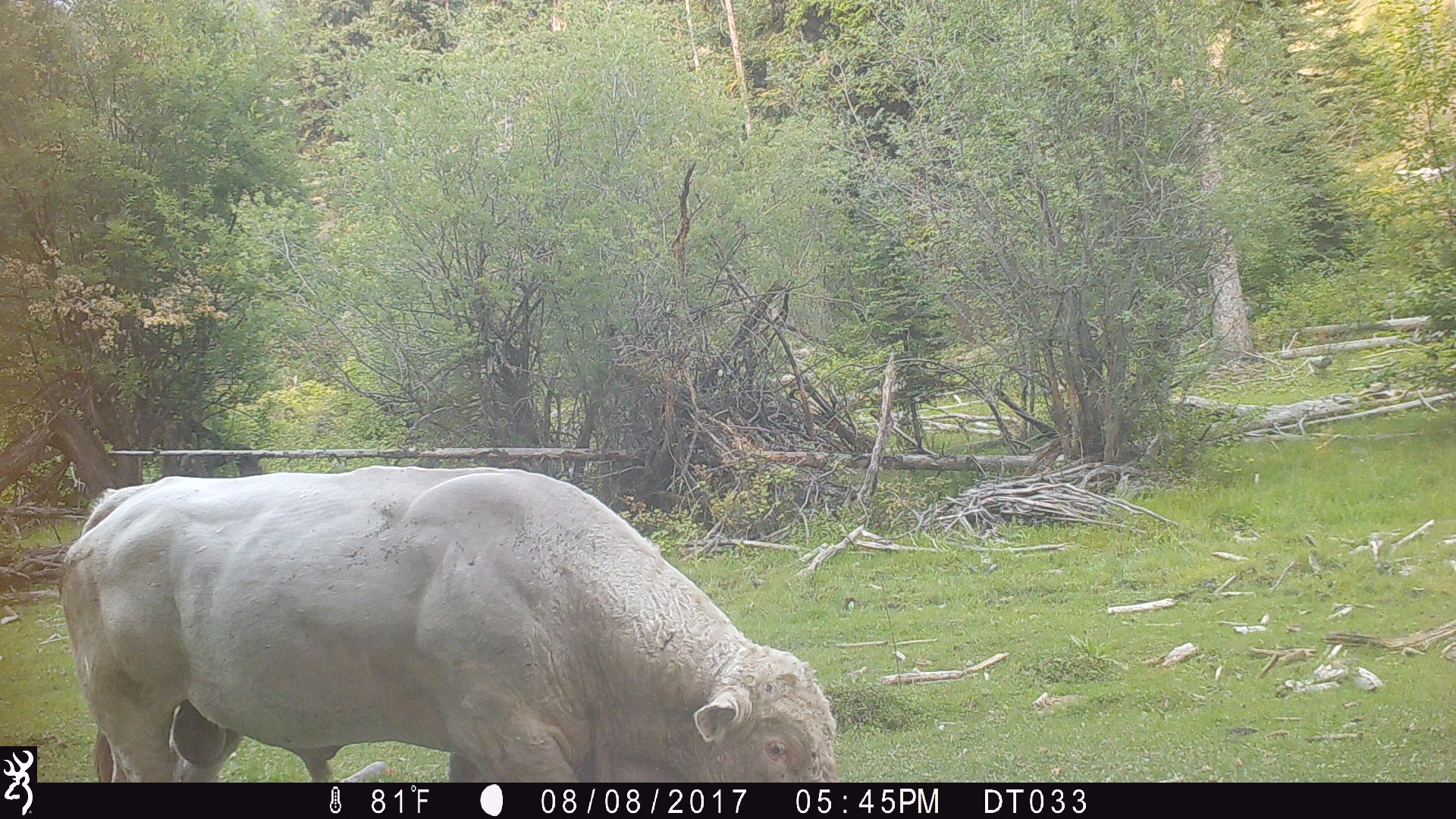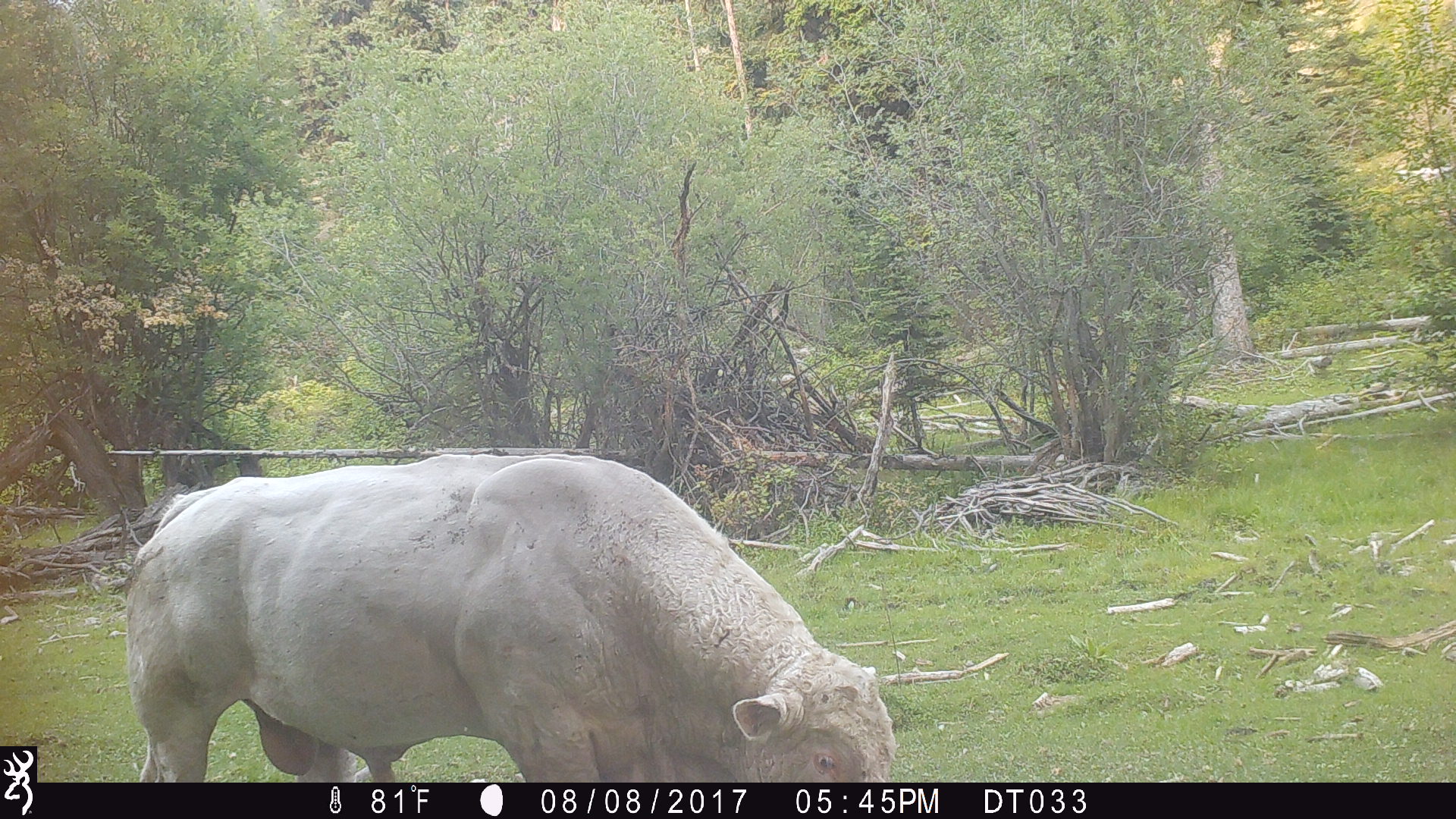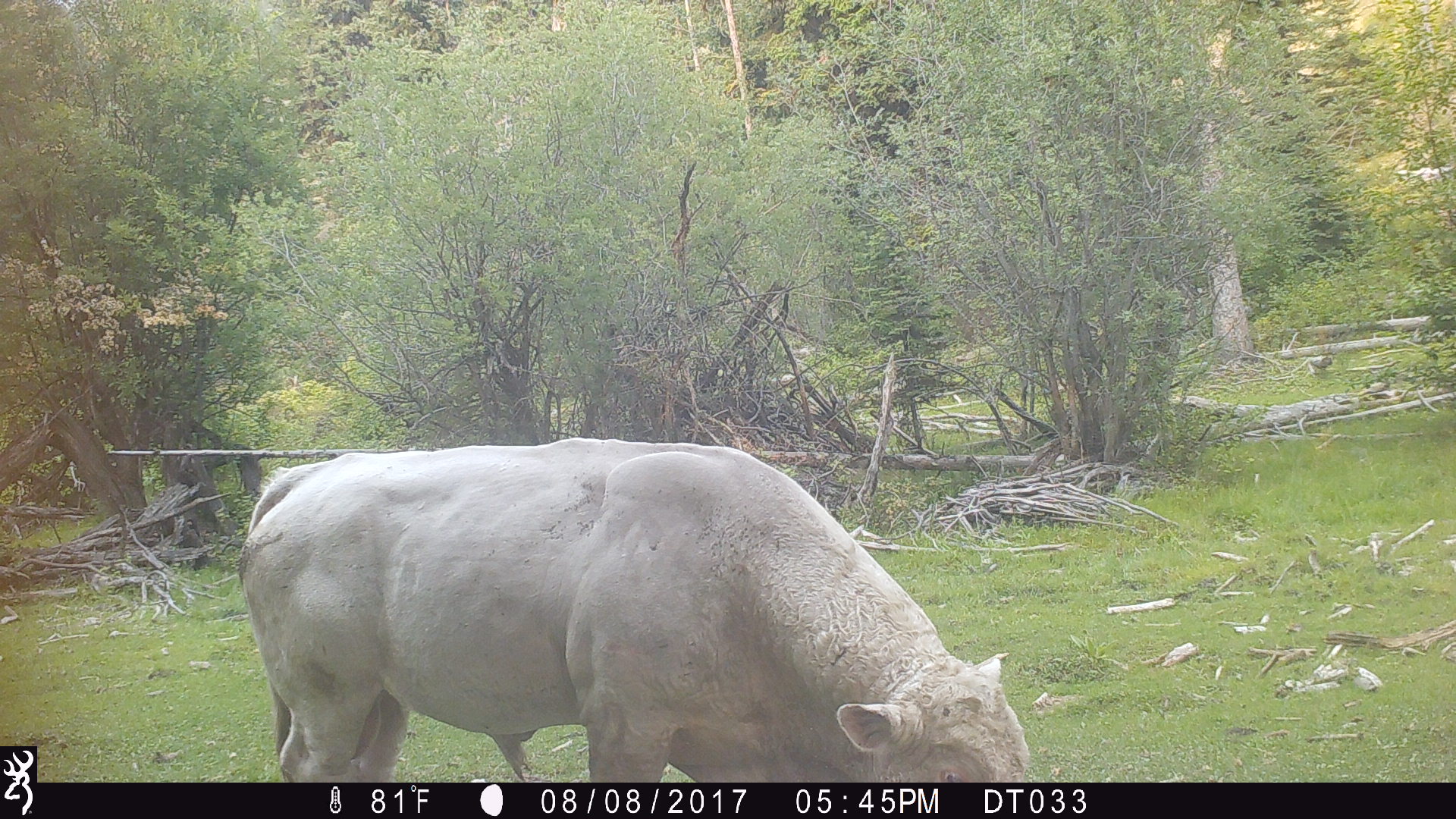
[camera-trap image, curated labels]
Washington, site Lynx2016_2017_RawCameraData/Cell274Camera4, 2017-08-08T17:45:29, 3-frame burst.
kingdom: Animalia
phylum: Chordata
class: Mammalia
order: Artiodactyla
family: Bovidae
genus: Bos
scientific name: Bos taurus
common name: domestic cattle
Domestic cattle (Bos taurus). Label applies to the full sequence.